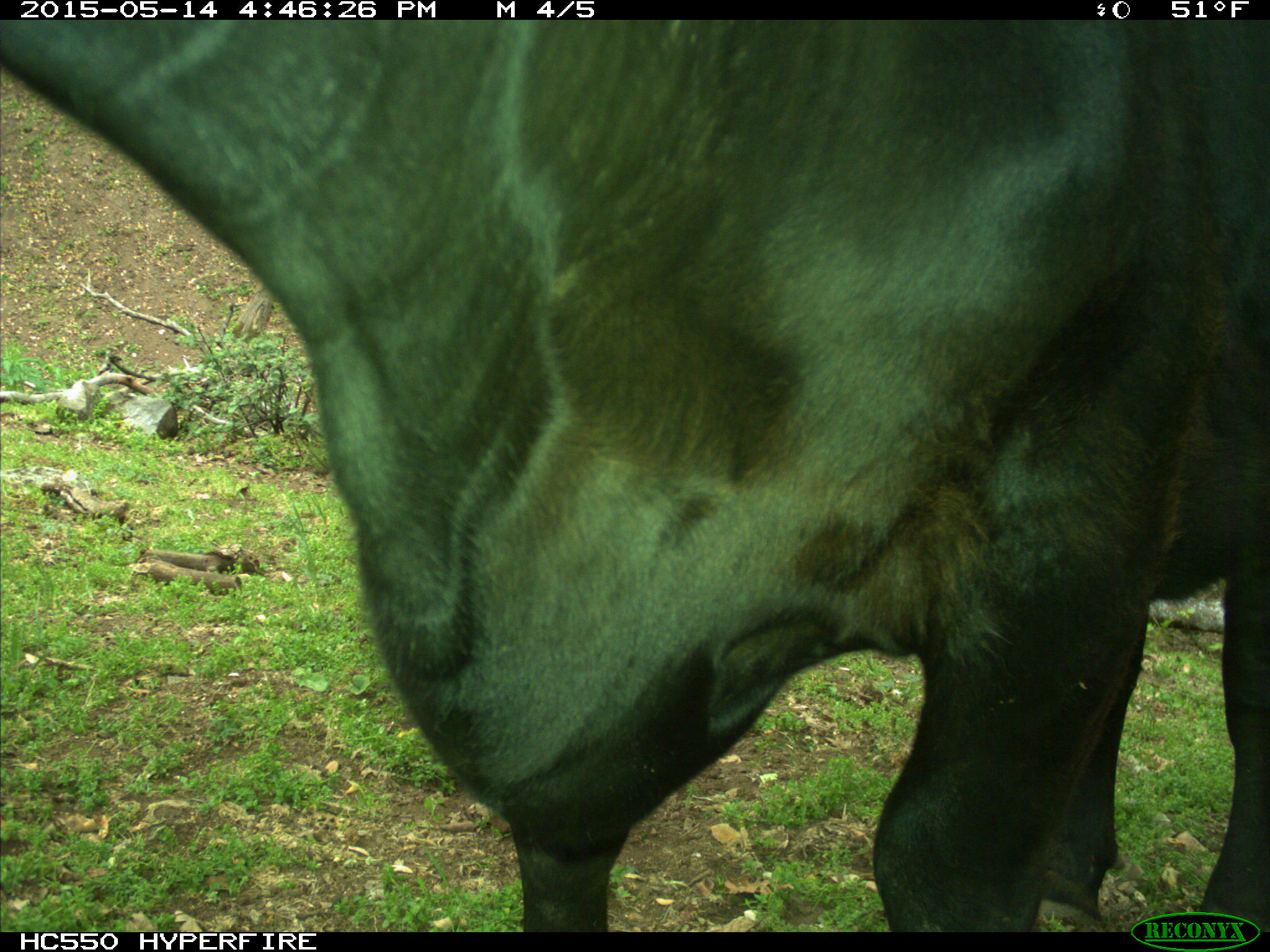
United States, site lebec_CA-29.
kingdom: Animalia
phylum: Chordata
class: Mammalia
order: Artiodactyla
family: Bovidae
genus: Bos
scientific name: Bos taurus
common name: domestic cow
Bos taurus (domestic cow).